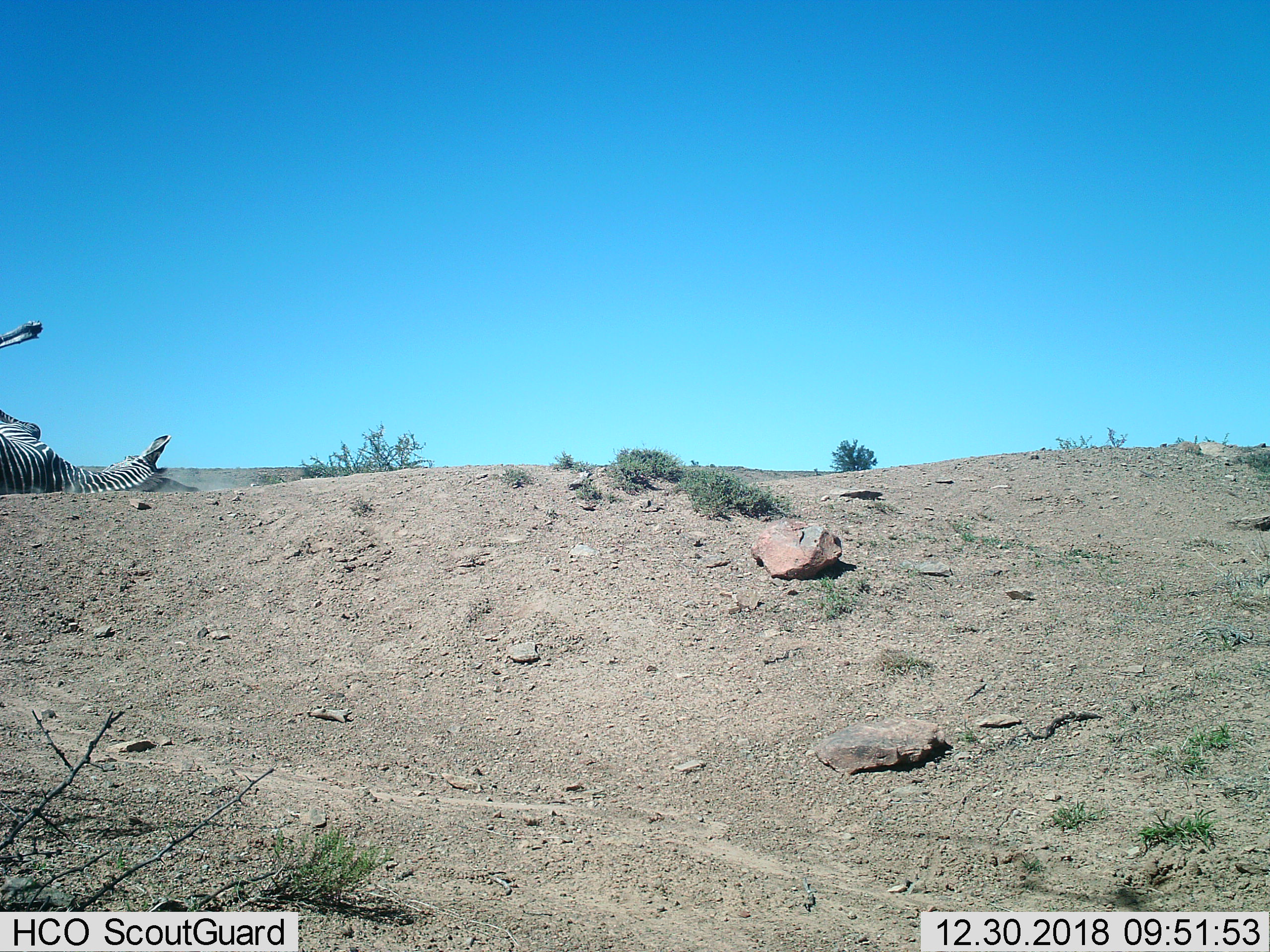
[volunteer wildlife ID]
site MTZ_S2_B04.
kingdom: Animalia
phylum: Chordata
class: Mammalia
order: Perissodactyla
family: Equidae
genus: Equus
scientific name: Equus zebra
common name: mountain zebra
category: zebramountain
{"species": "zebramountain (mountain zebra) (Equus zebra)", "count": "1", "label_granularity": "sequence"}